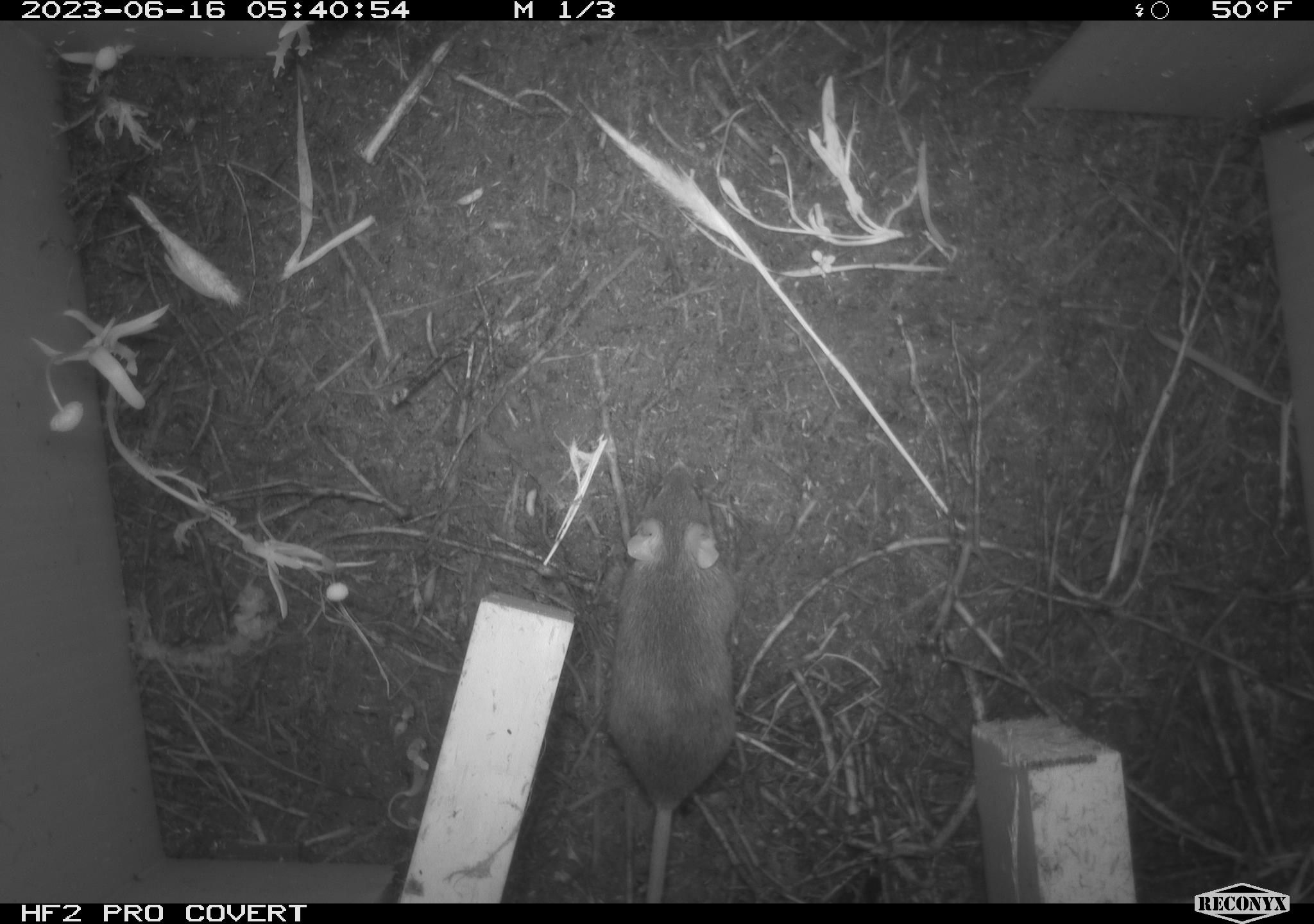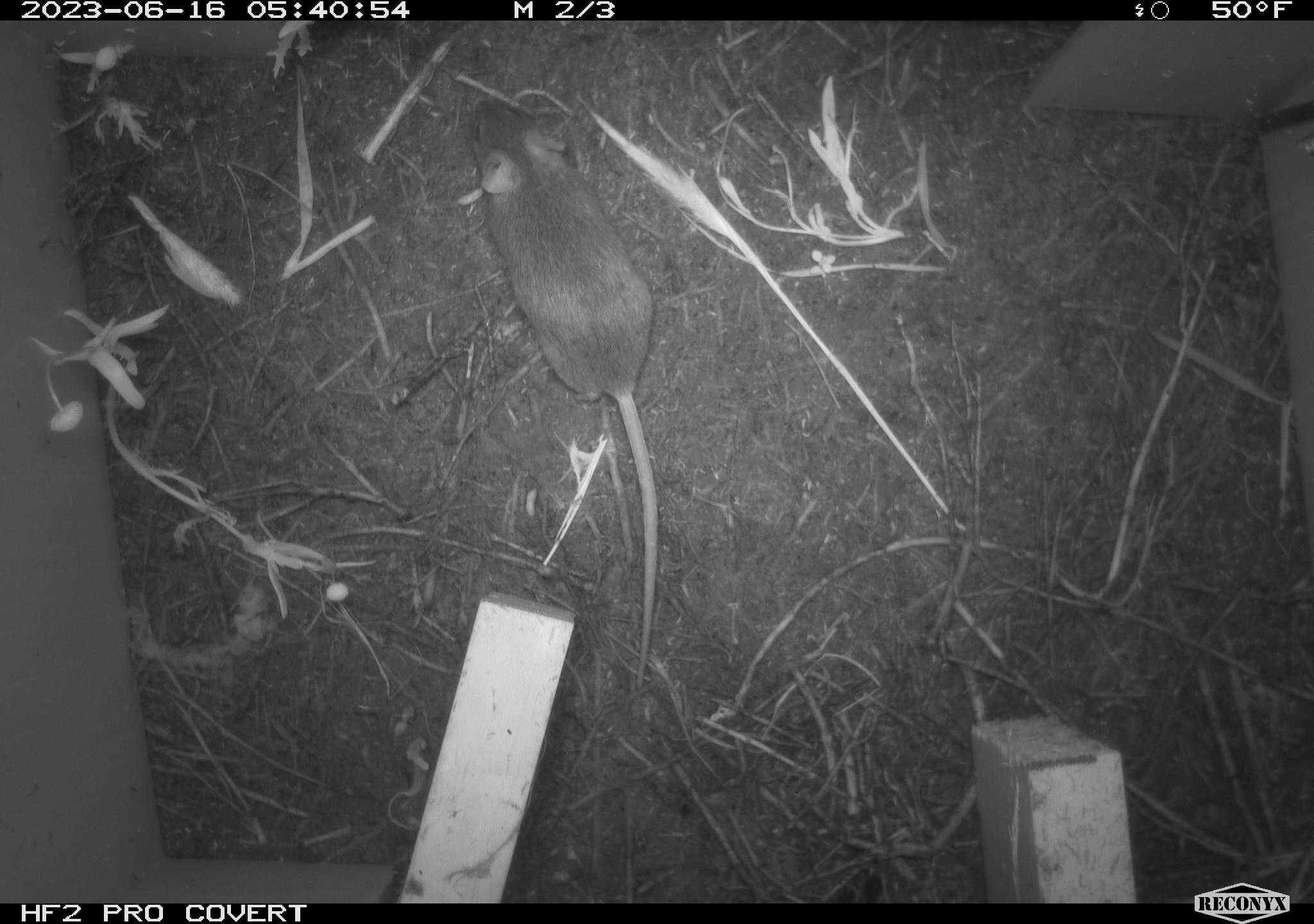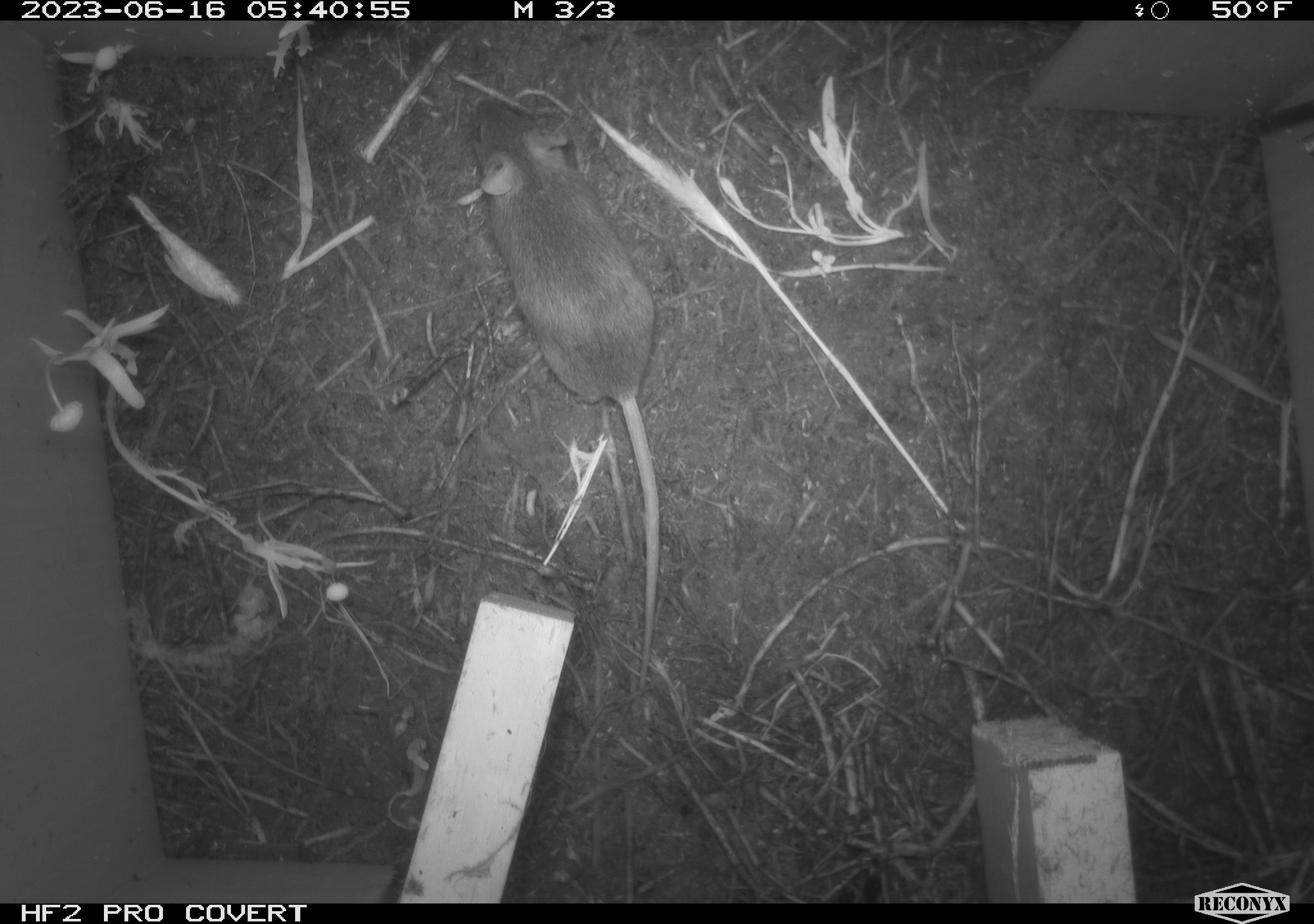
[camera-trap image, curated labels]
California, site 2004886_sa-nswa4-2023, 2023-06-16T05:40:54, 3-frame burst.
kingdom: Animalia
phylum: Chordata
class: Mammalia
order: Rodentia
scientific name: Rodentia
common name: mouse species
Mouse species (Rodentia).